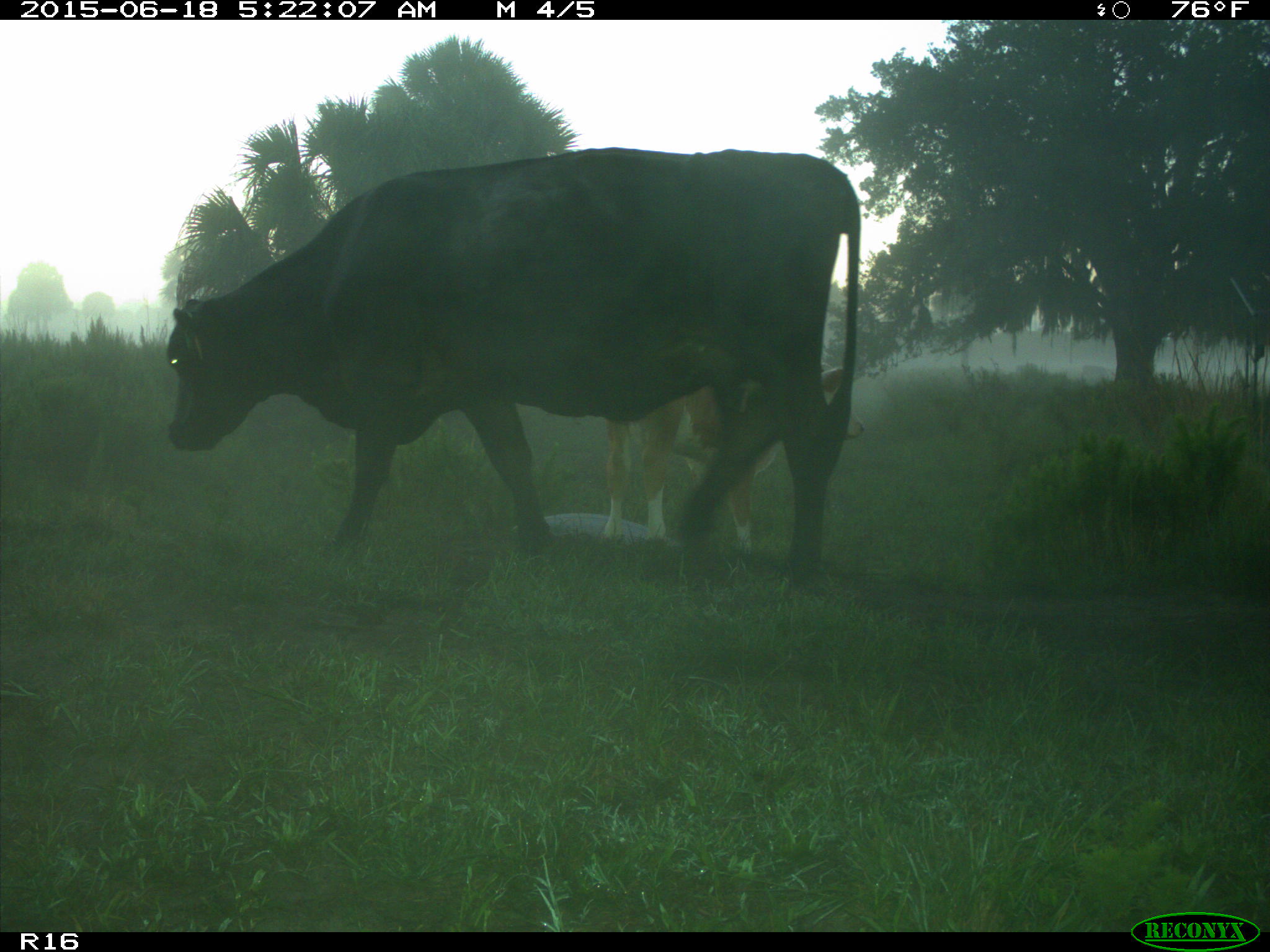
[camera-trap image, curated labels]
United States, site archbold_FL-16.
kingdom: Animalia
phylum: Chordata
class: Mammalia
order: Artiodactyla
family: Bovidae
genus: Bos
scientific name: Bos taurus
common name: domestic cow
Bos taurus (domestic cow).